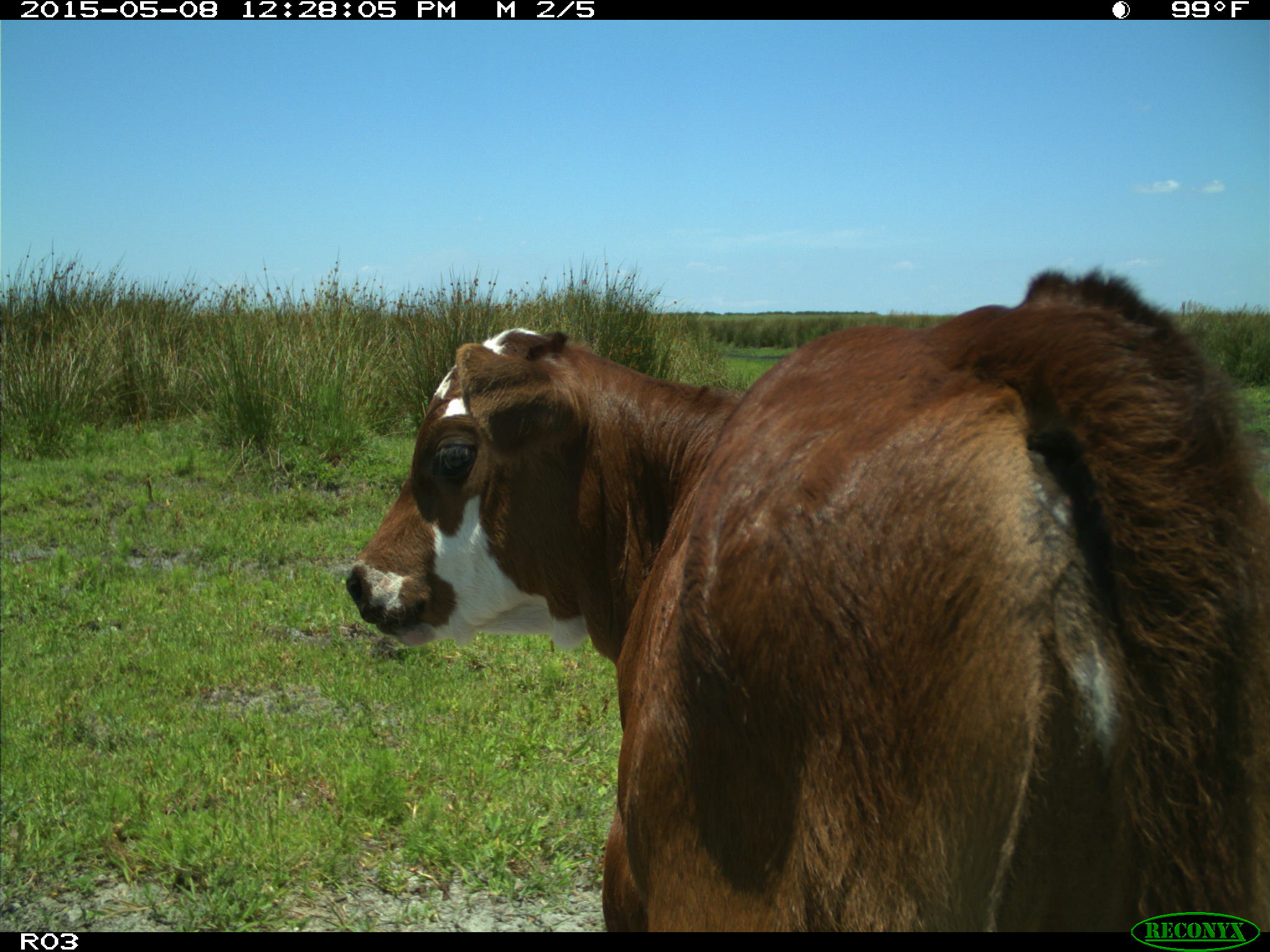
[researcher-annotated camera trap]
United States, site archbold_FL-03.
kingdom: Animalia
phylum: Chordata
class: Mammalia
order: Artiodactyla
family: Bovidae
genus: Bos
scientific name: Bos taurus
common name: domestic cow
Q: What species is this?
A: Bos taurus (domestic cow).